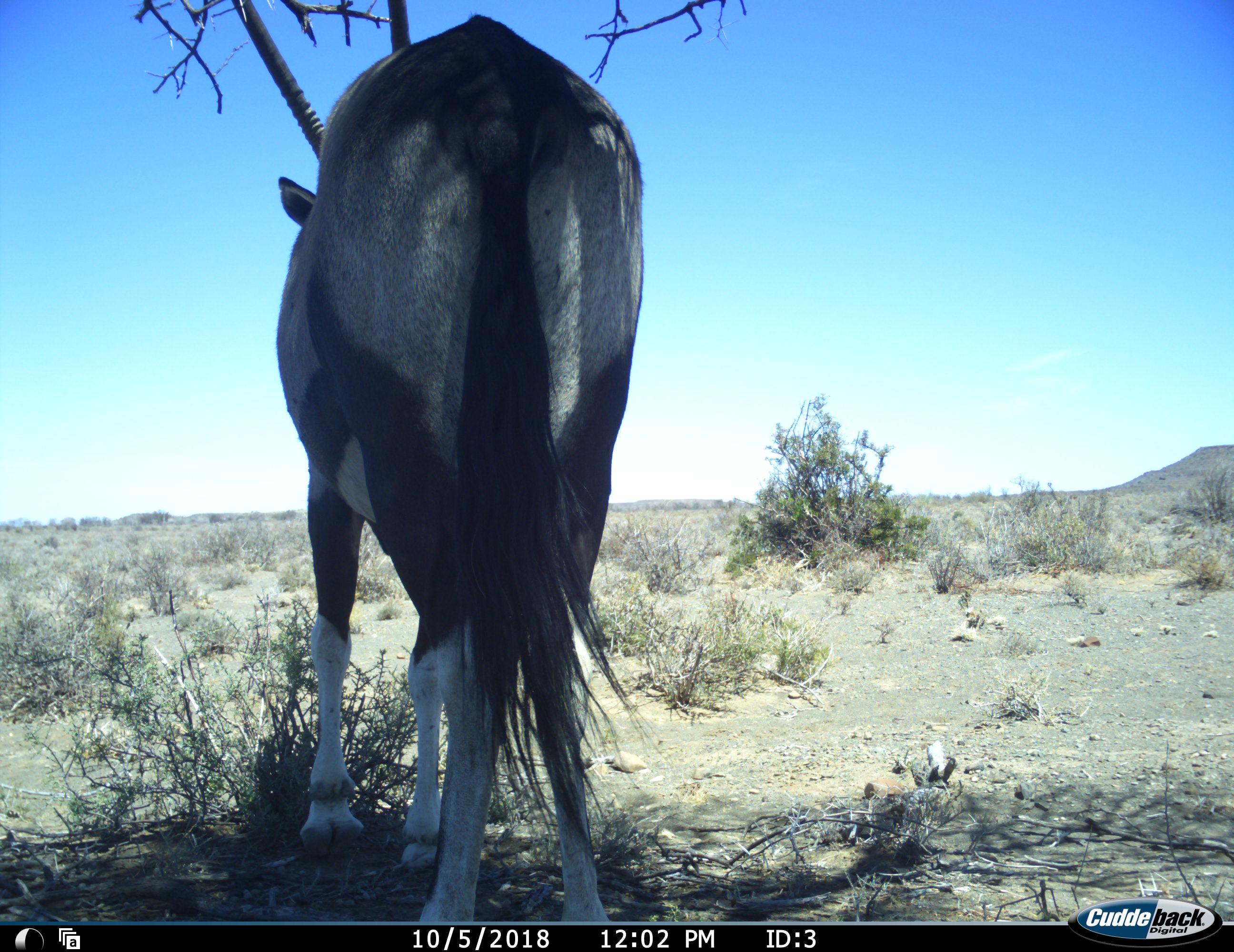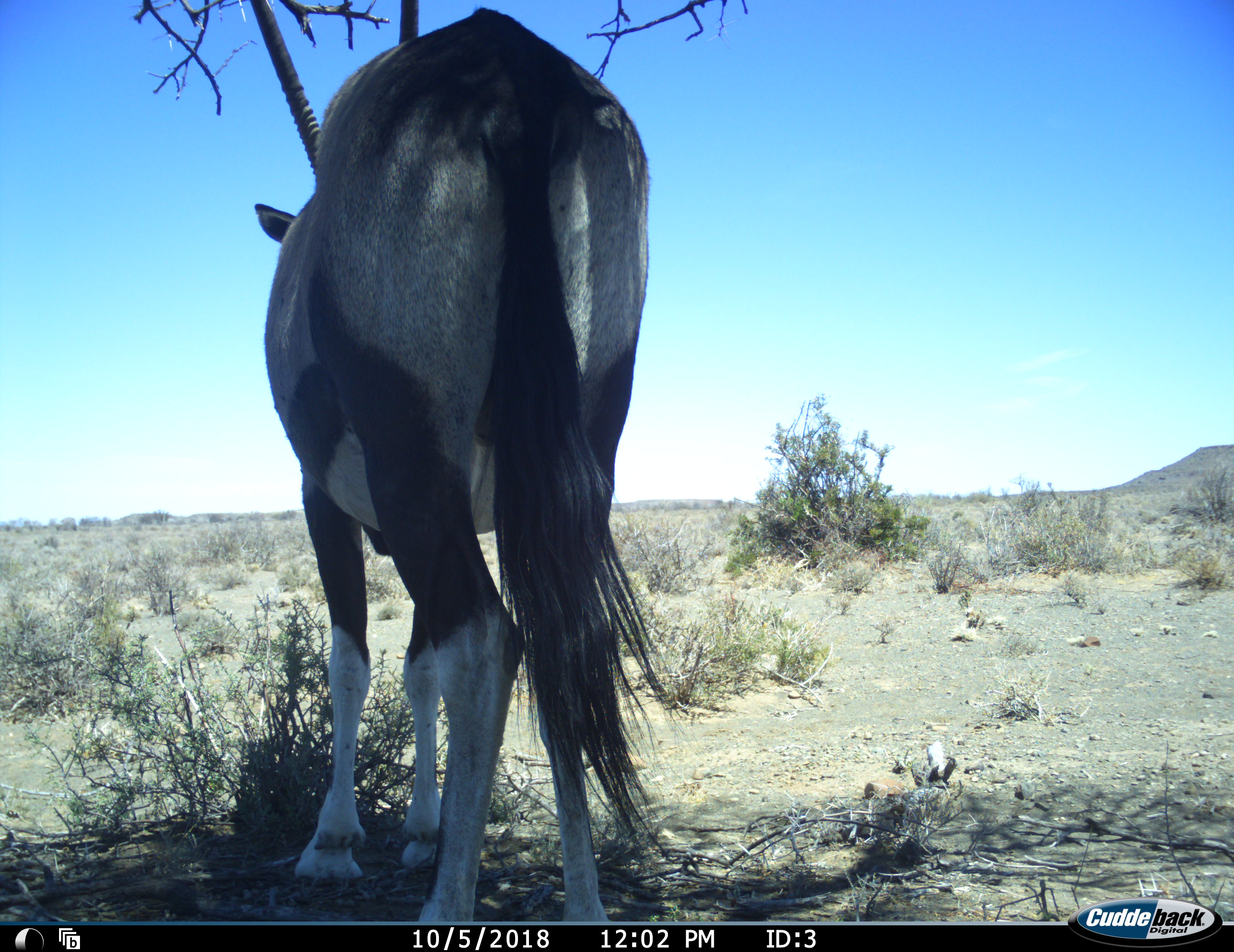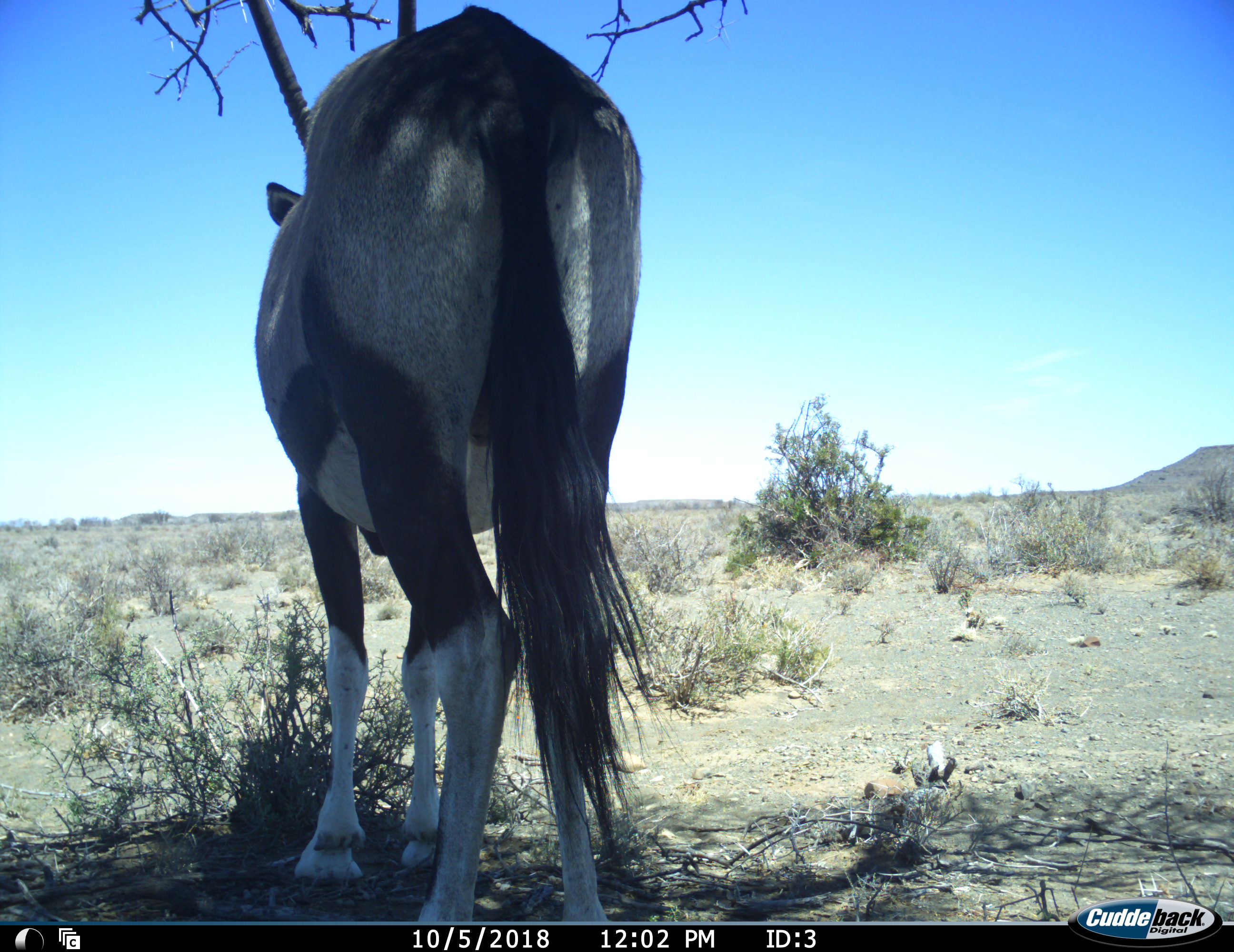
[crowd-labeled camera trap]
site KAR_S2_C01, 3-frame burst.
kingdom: Animalia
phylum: Chordata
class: Mammalia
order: Artiodactyla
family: Bovidae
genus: Oryx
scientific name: Oryx gazella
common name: gemsbok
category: oryx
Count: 1.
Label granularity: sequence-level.